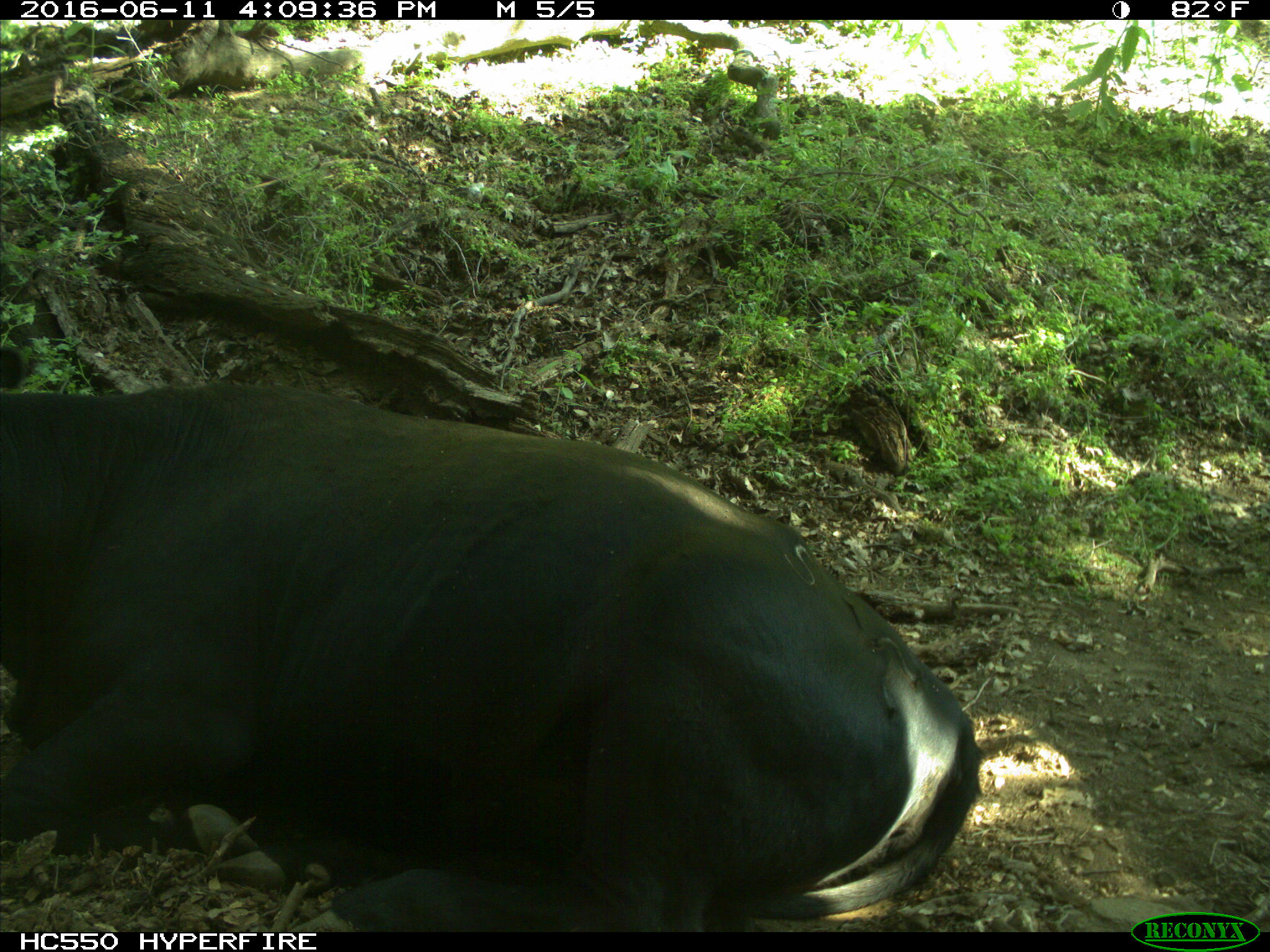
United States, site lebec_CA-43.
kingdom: Animalia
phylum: Chordata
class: Mammalia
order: Artiodactyla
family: Bovidae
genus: Bos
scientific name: Bos taurus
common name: domestic cow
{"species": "Bos taurus (domestic cow)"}